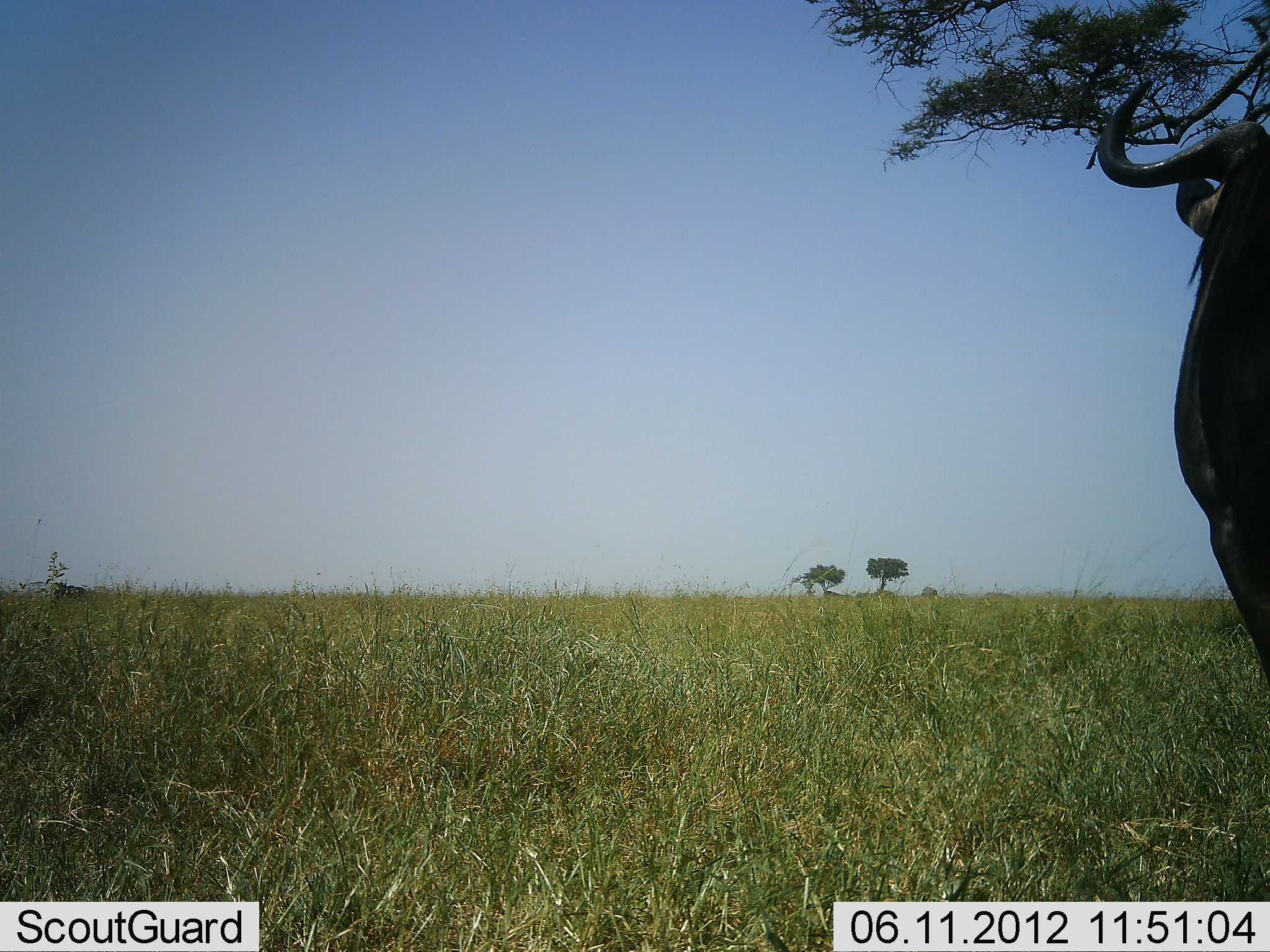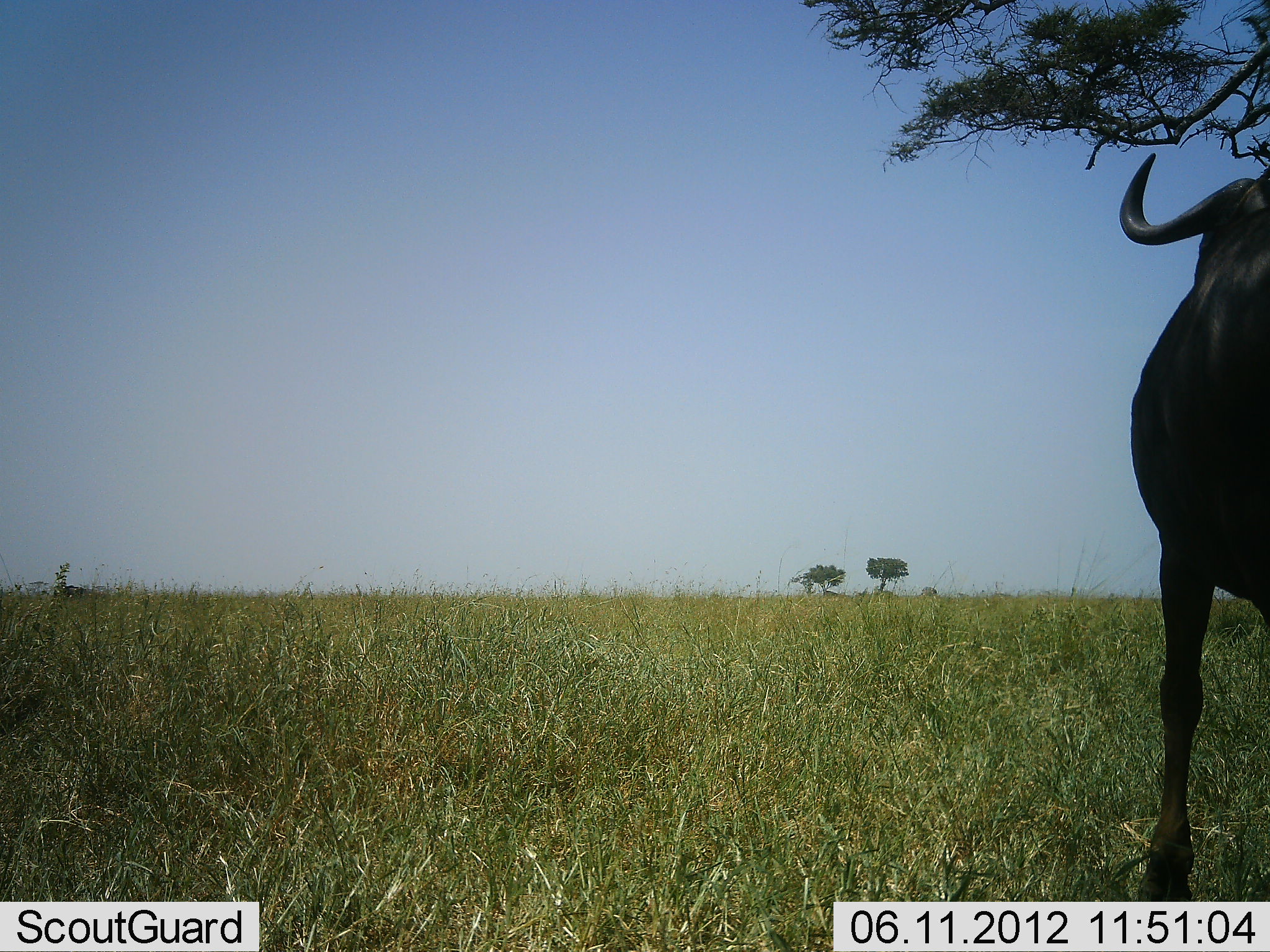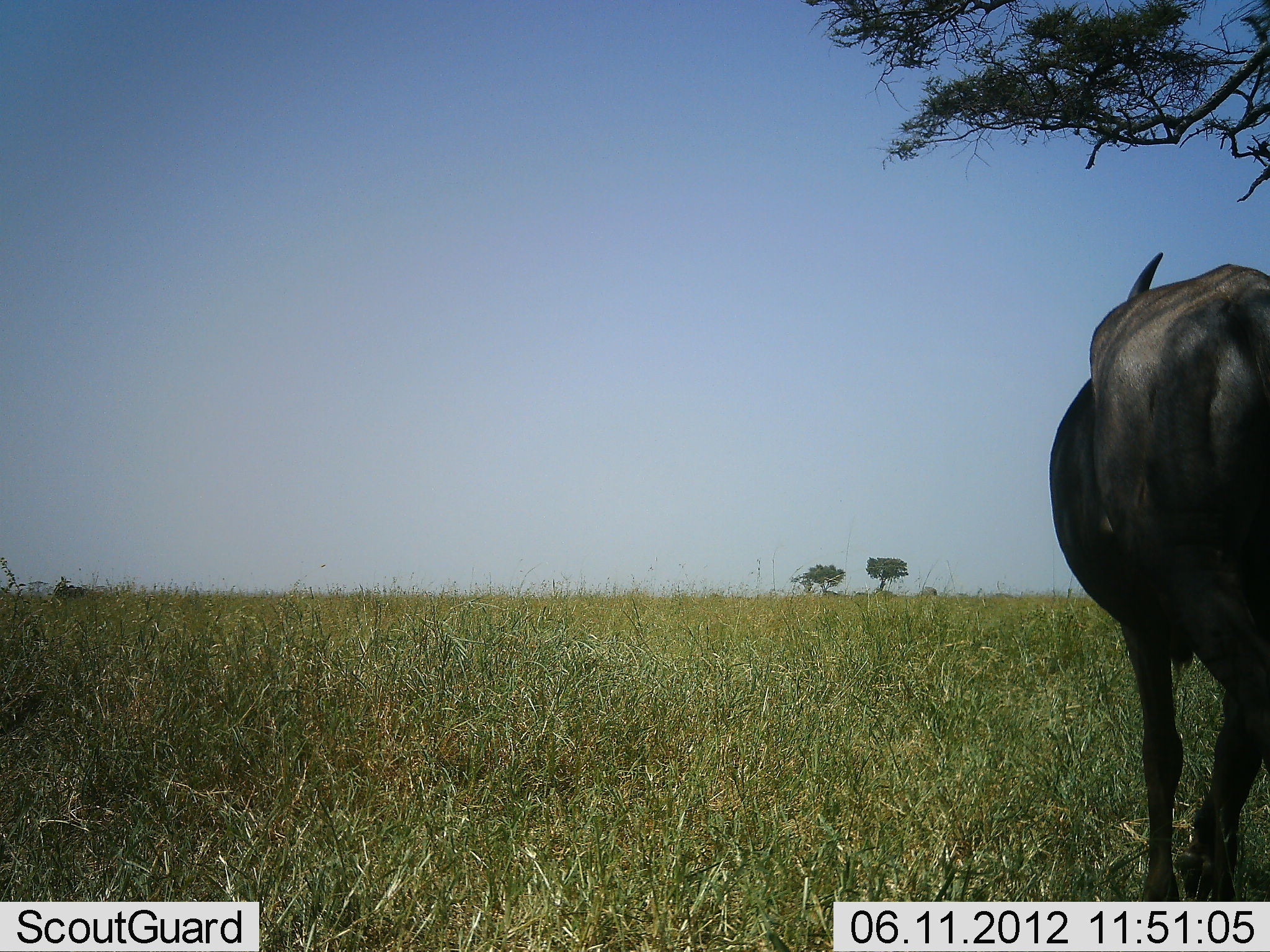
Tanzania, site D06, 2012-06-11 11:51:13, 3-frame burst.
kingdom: Animalia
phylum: Chordata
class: Mammalia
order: Artiodactyla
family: Bovidae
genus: Connochaetes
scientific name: Connochaetes taurinus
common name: blue wildebeest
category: wildebeest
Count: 1.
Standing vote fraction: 60%.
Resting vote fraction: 0%.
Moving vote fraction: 40%.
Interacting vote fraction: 0%.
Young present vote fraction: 0%.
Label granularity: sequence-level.